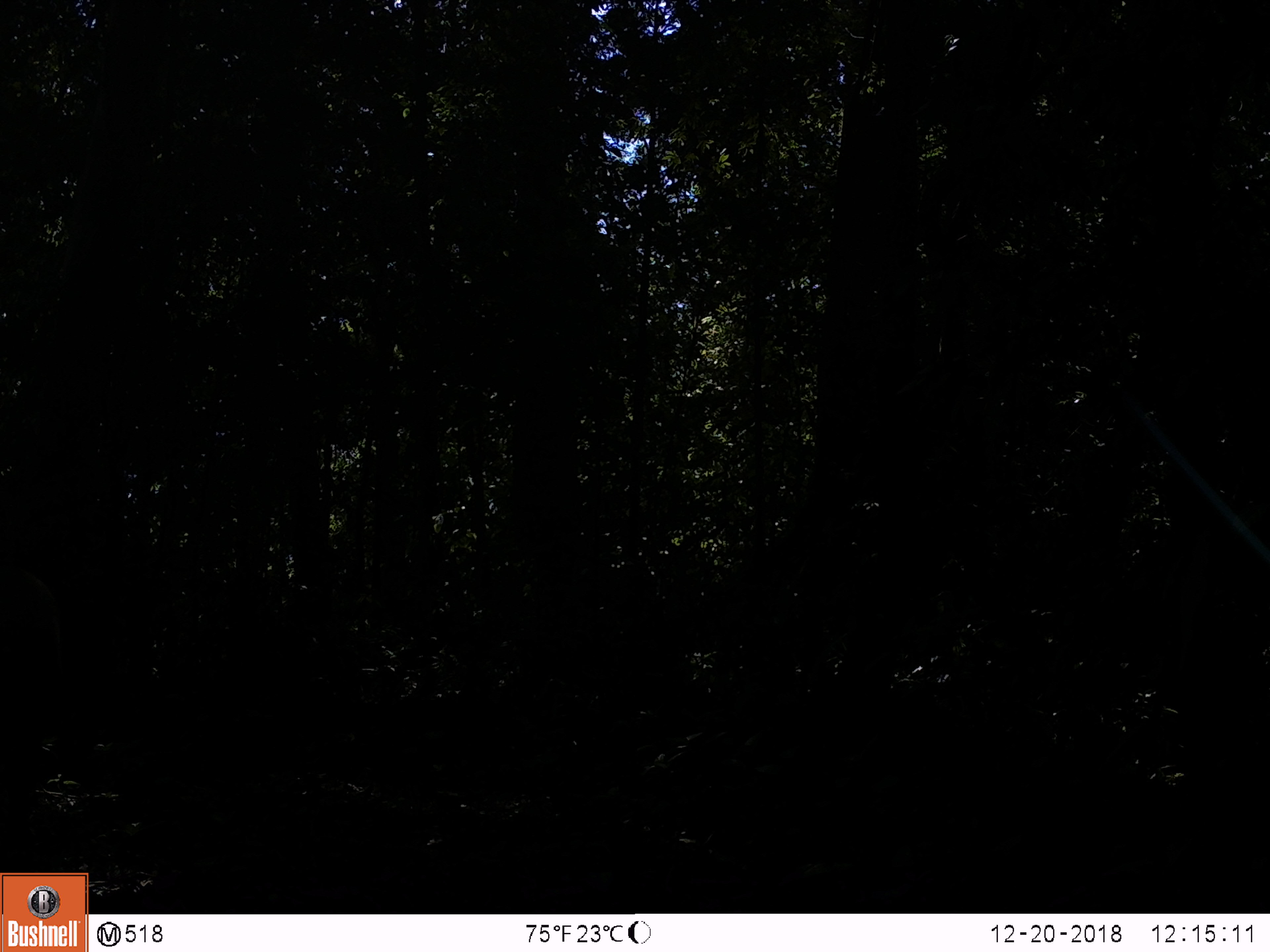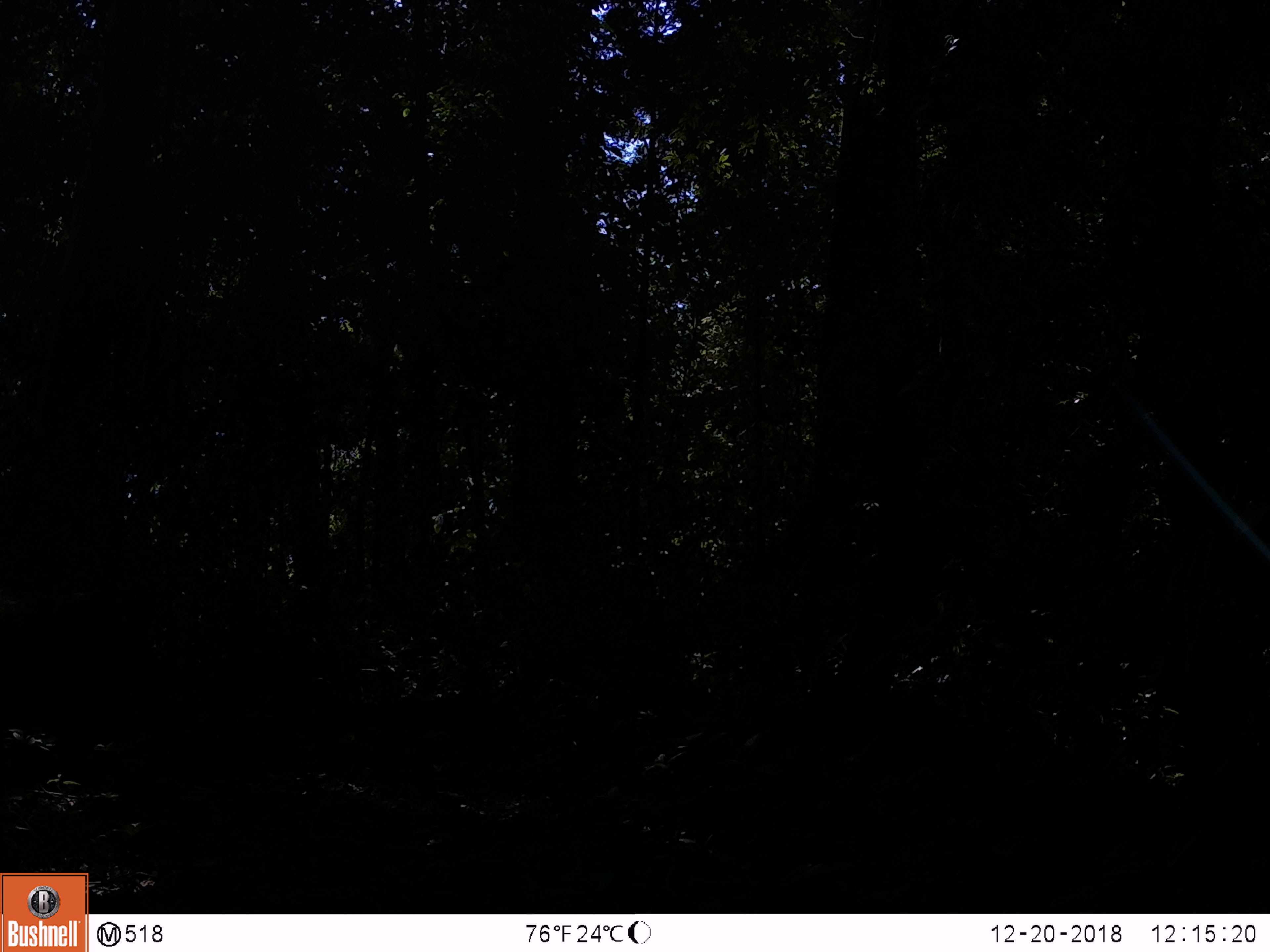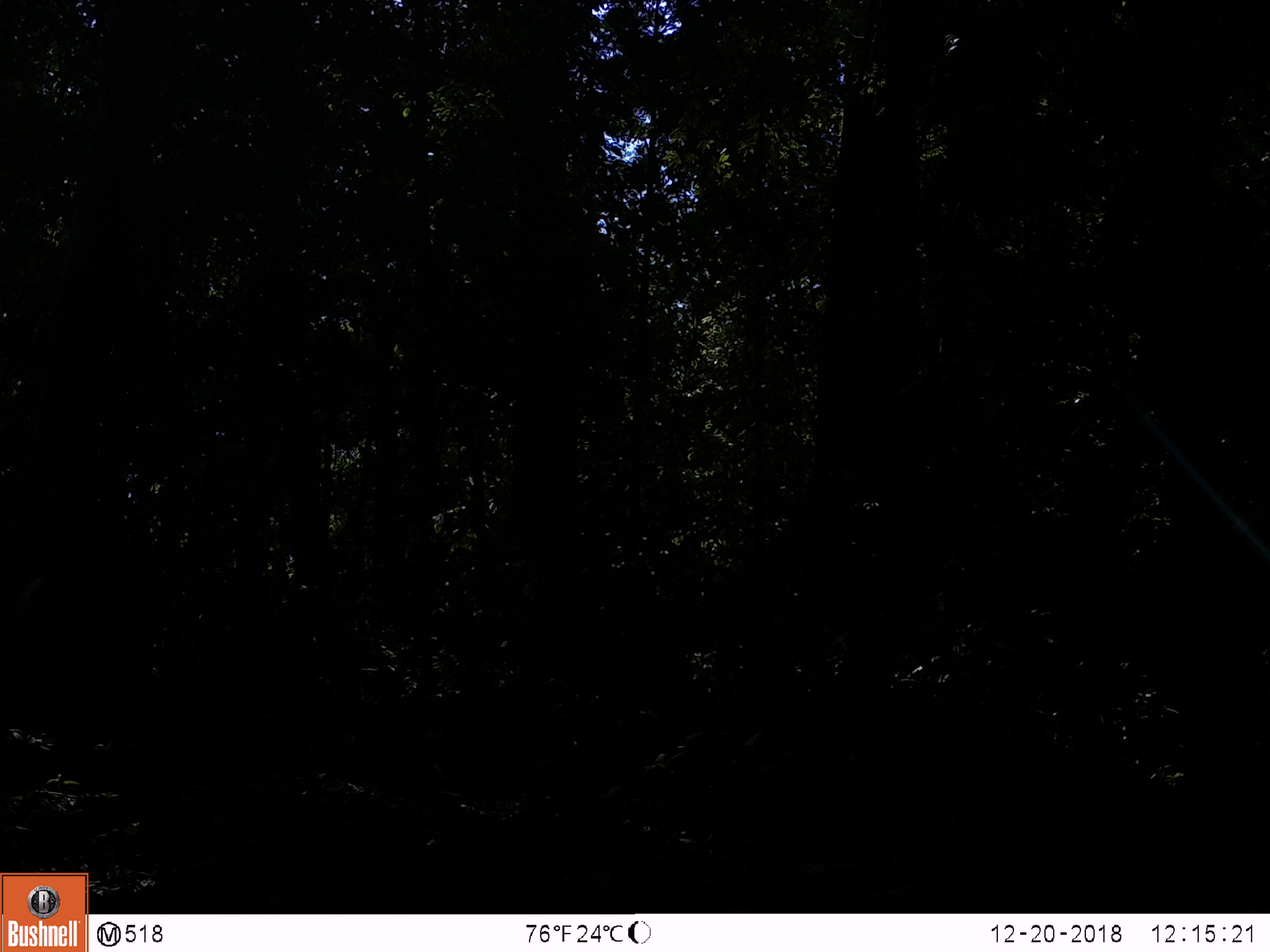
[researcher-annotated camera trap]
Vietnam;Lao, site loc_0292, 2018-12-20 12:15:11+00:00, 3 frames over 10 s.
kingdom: Animalia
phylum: Chordata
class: Mammalia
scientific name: Mammalia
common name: mammal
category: unidentified mammal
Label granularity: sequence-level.